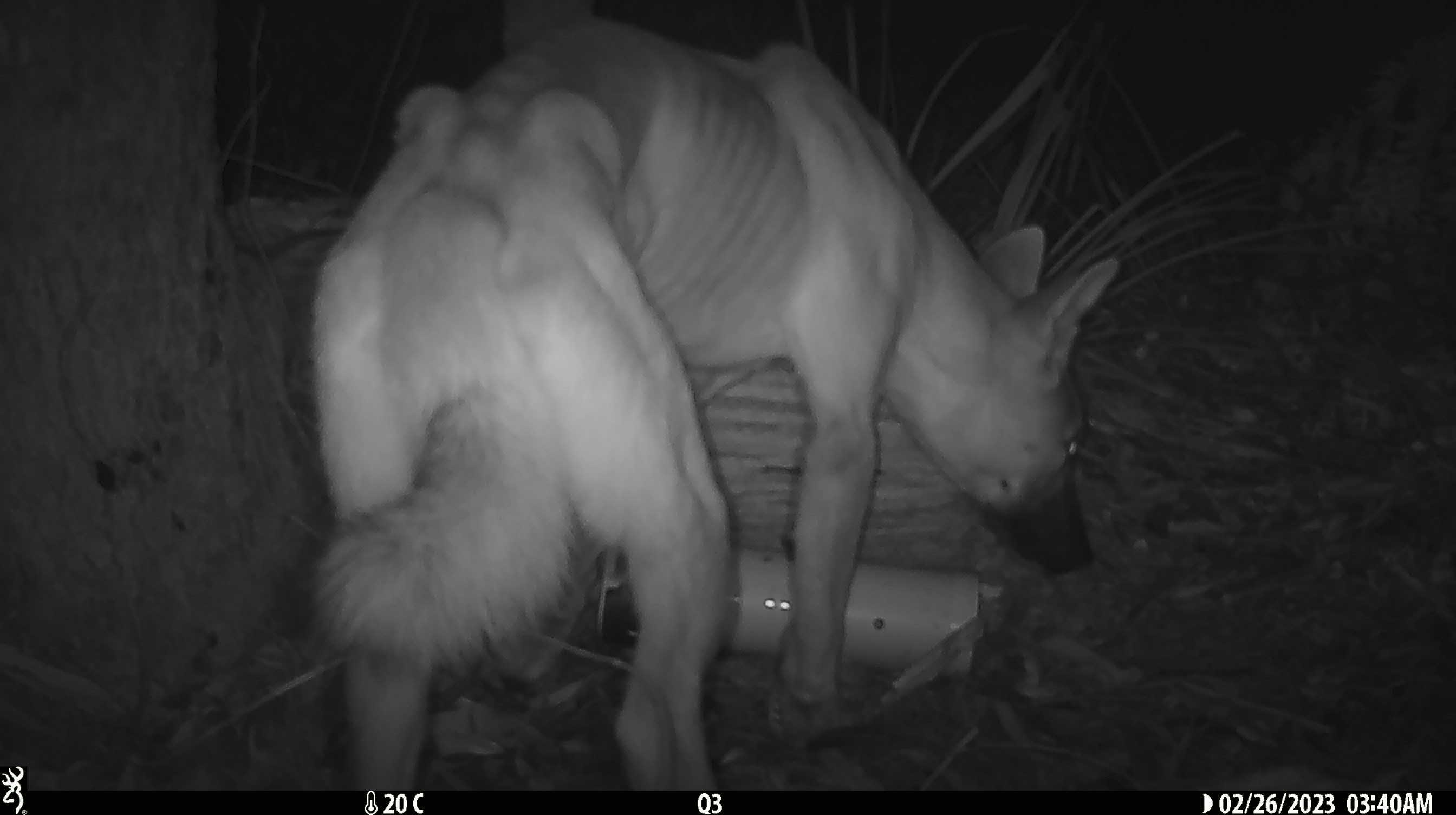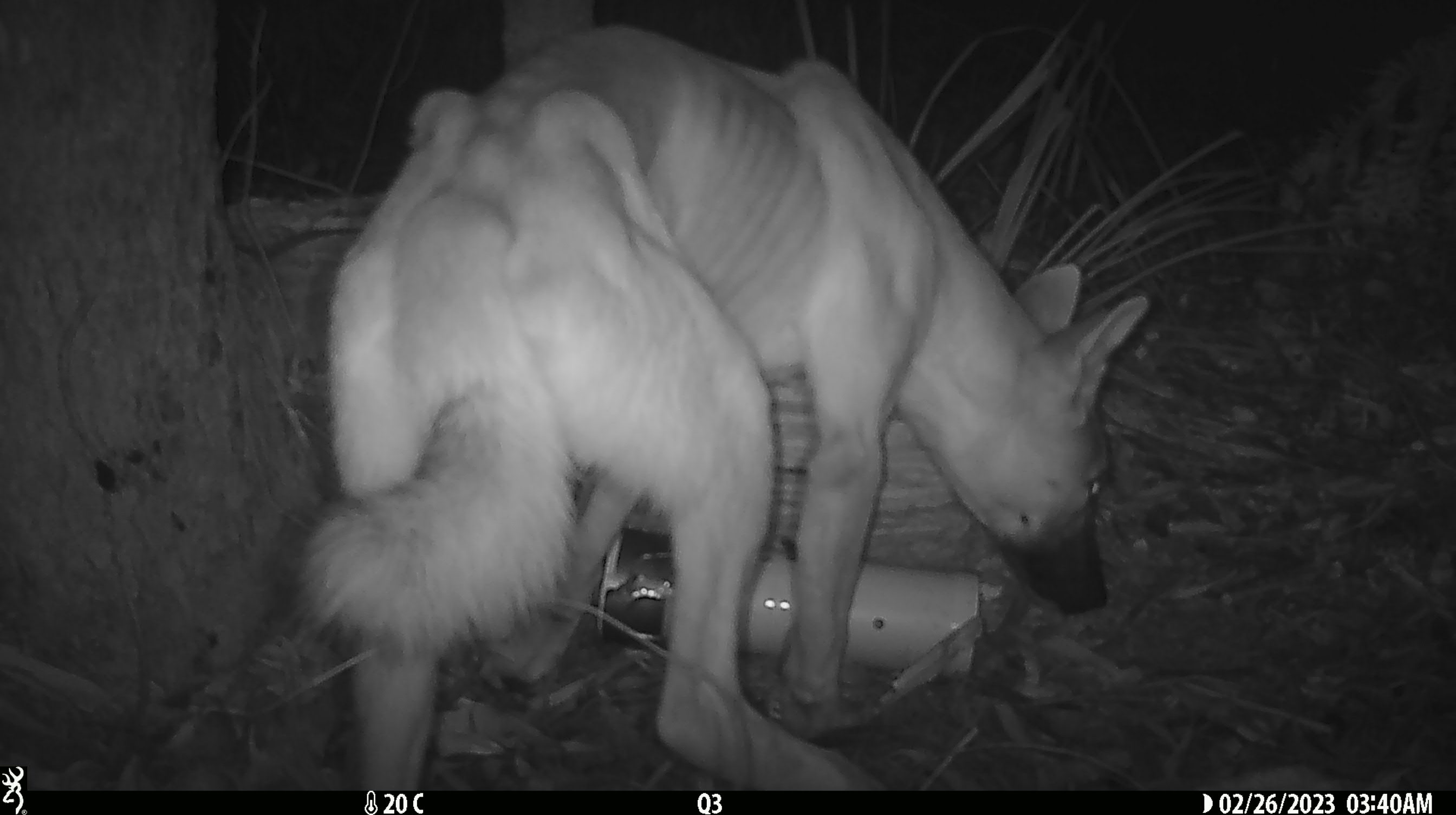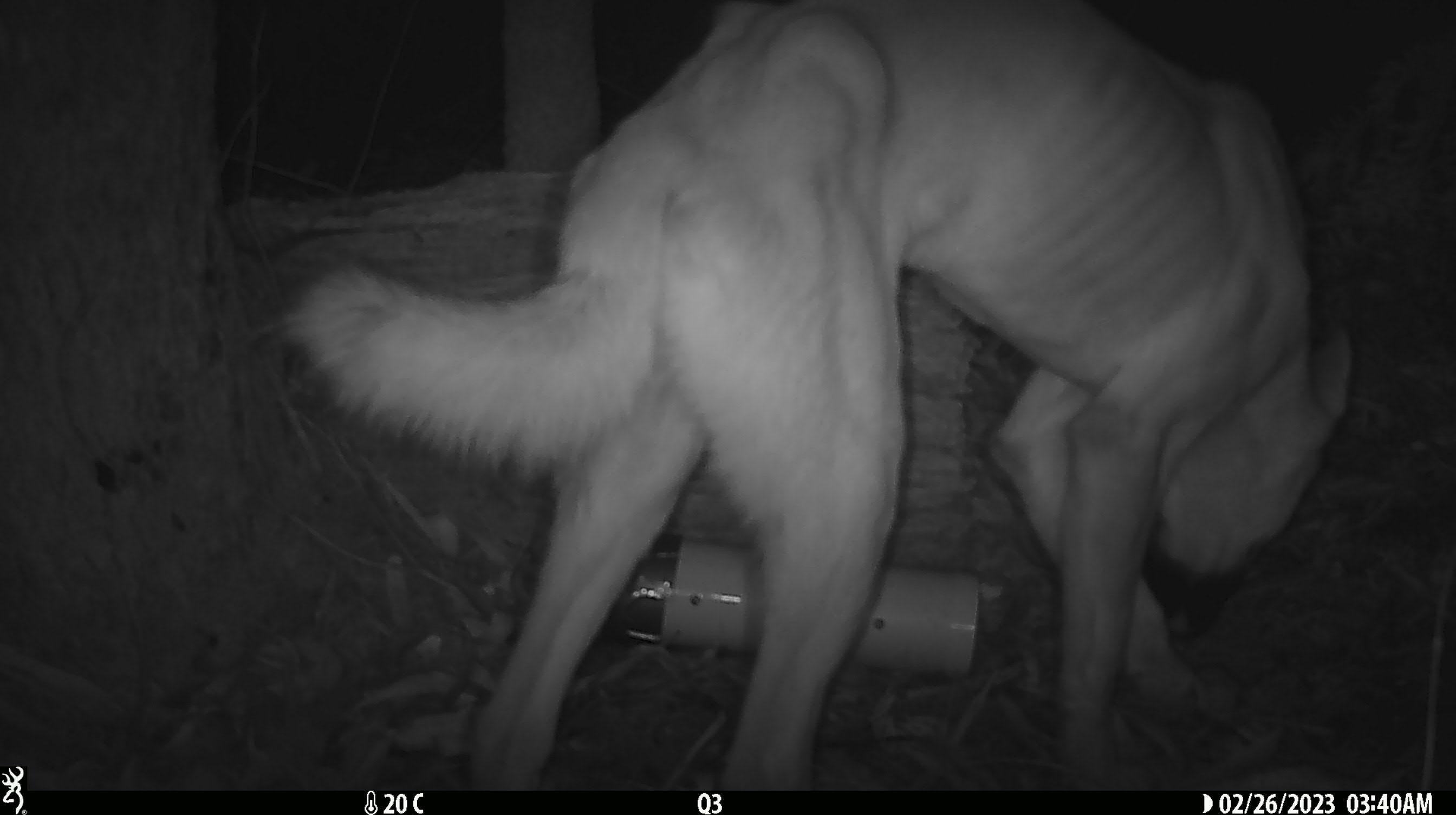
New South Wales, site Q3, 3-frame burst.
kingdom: Animalia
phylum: Chordata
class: Mammalia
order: Carnivora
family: Canidae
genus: Canis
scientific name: Canis familiaris dingo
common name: dingo